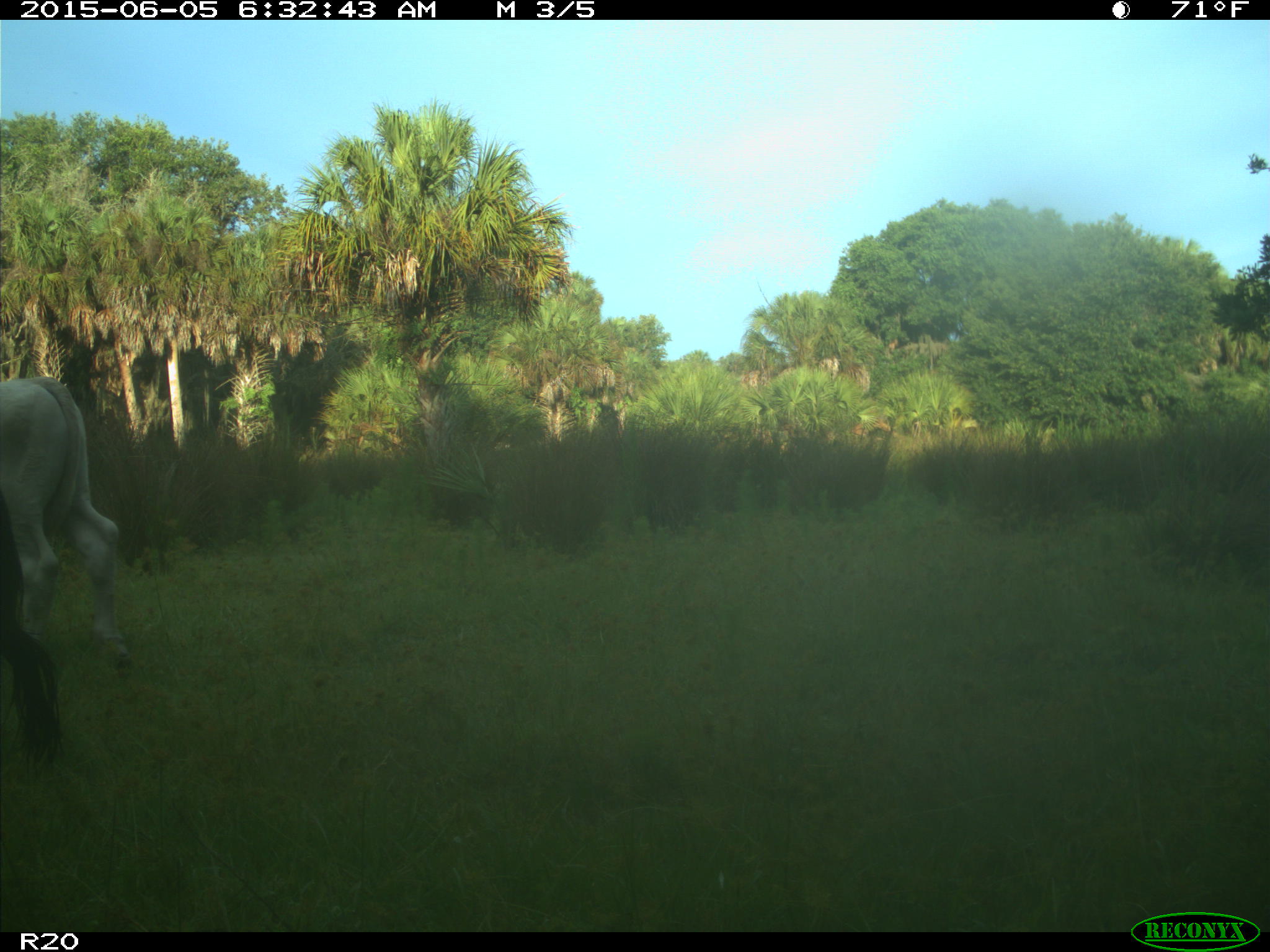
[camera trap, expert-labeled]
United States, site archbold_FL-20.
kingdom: Animalia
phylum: Chordata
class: Mammalia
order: Artiodactyla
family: Bovidae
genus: Bos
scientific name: Bos taurus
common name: domestic cow